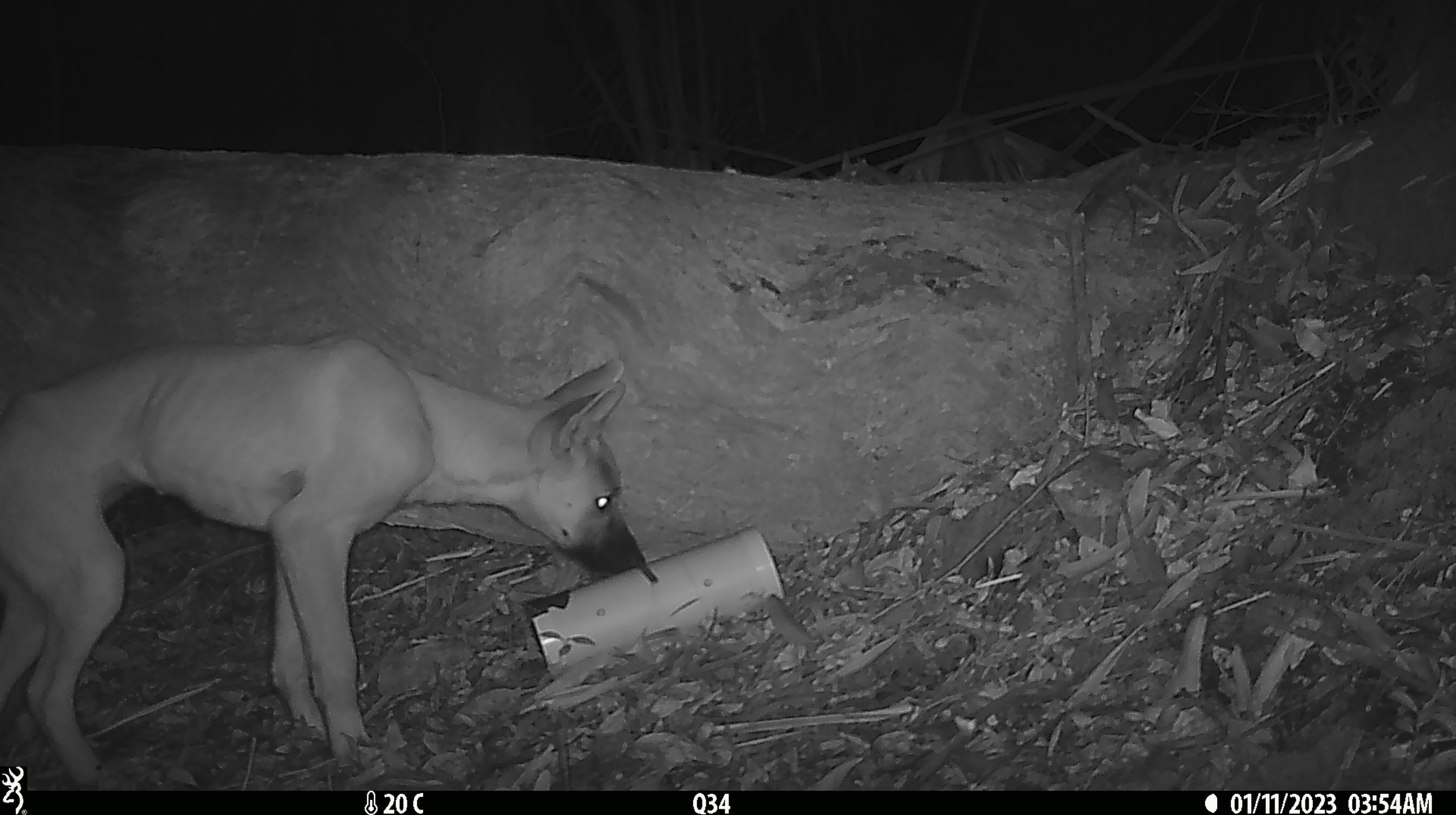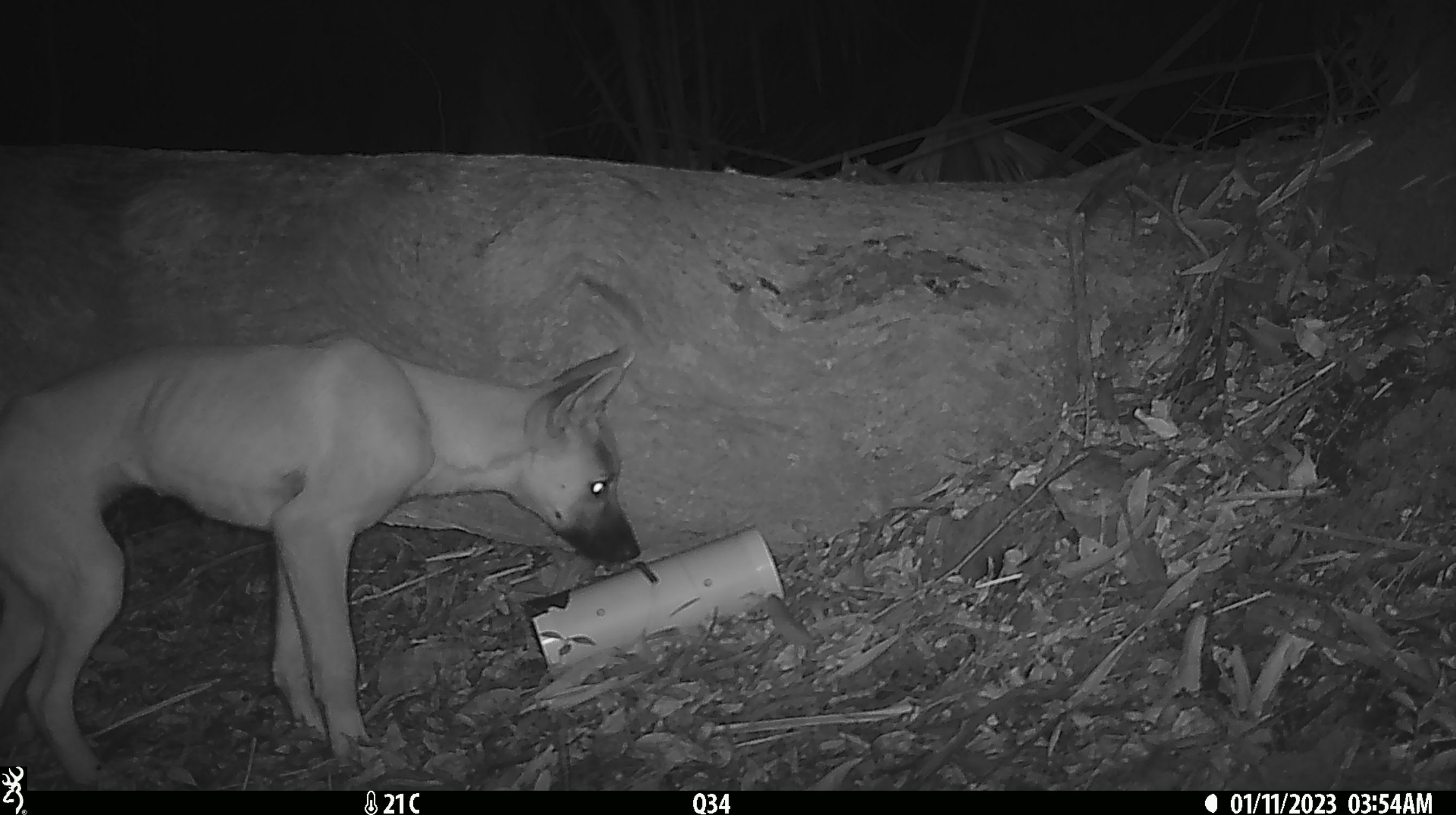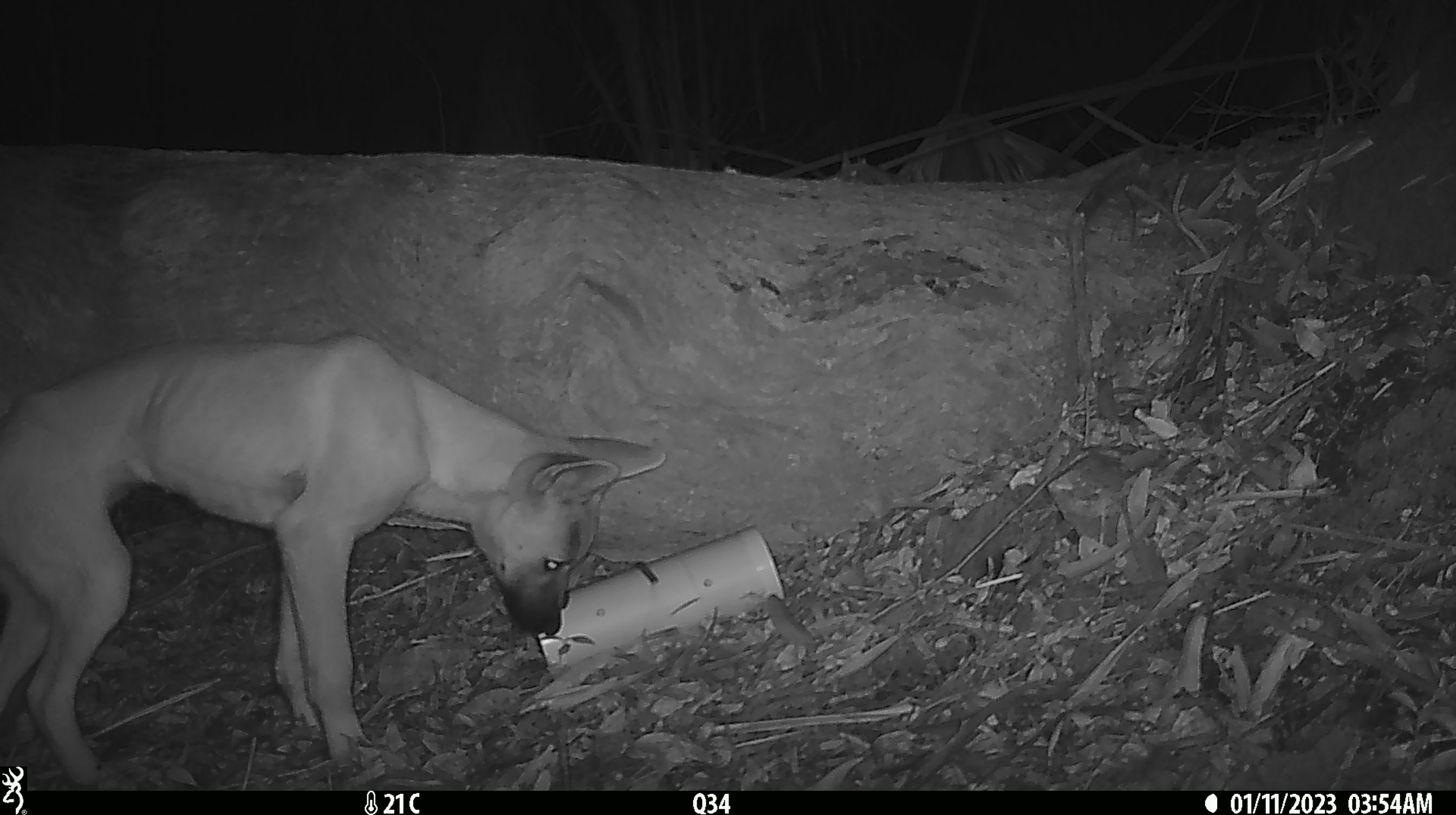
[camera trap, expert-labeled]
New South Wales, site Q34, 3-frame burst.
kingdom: Animalia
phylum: Chordata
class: Mammalia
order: Carnivora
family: Canidae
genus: Canis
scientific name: Canis familiaris dingo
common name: dingo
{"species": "dingo (Canis familiaris dingo)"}